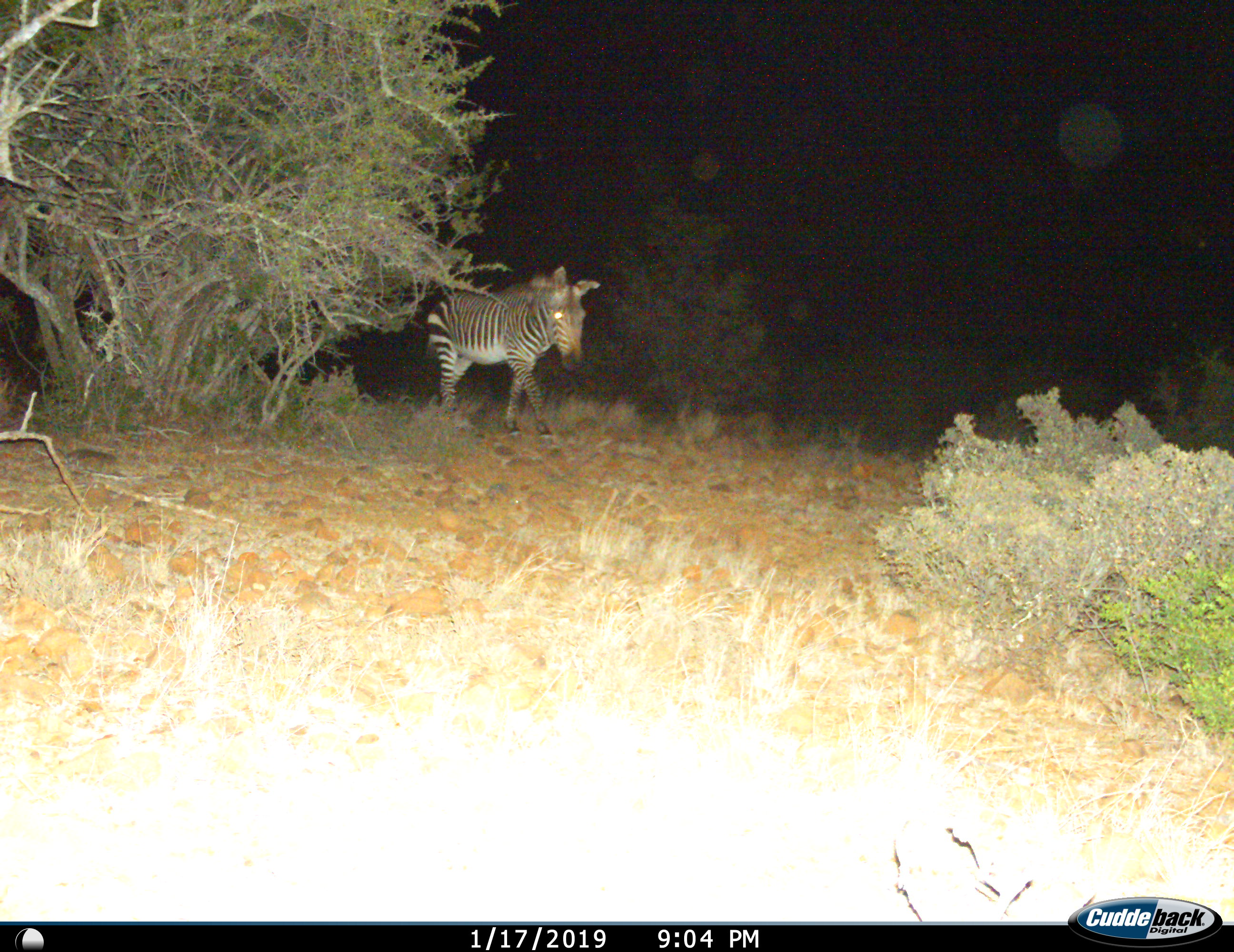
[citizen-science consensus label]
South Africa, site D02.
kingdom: Animalia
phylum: Chordata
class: Mammalia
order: Perissodactyla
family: Equidae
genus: Equus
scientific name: Equus zebra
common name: mountain zebra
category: zebramountain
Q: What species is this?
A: Zebramountain (mountain zebra) (Equus zebra).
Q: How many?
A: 1.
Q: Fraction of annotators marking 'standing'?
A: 0%.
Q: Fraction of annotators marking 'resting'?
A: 0%.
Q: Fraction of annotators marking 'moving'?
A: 100%.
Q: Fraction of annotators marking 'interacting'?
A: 0%.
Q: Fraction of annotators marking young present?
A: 0%.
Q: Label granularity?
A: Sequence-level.